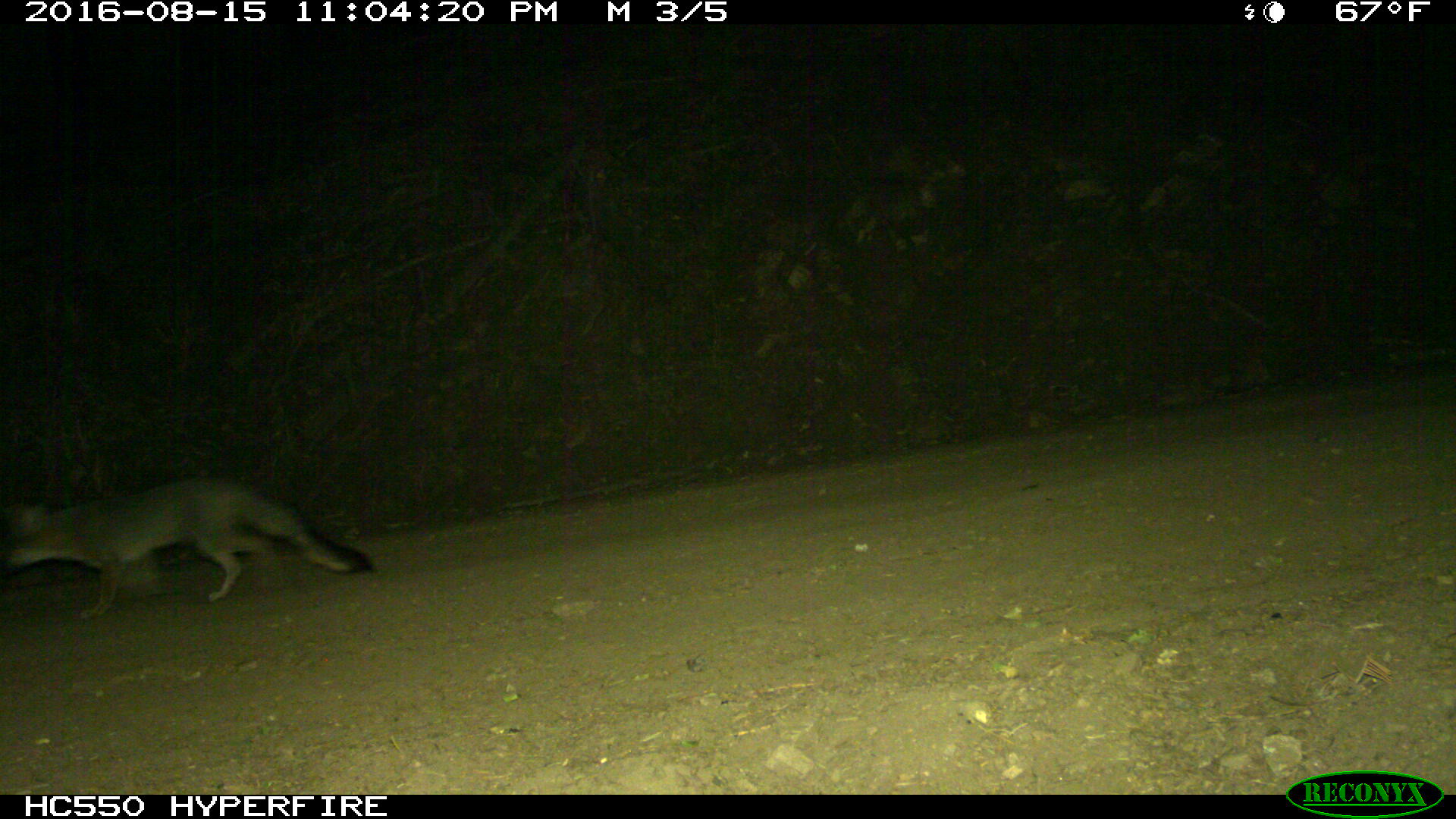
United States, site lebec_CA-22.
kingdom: Animalia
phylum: Chordata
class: Mammalia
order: Carnivora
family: Canidae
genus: Urocyon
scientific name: Urocyon cinereoargenteus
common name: gray fox